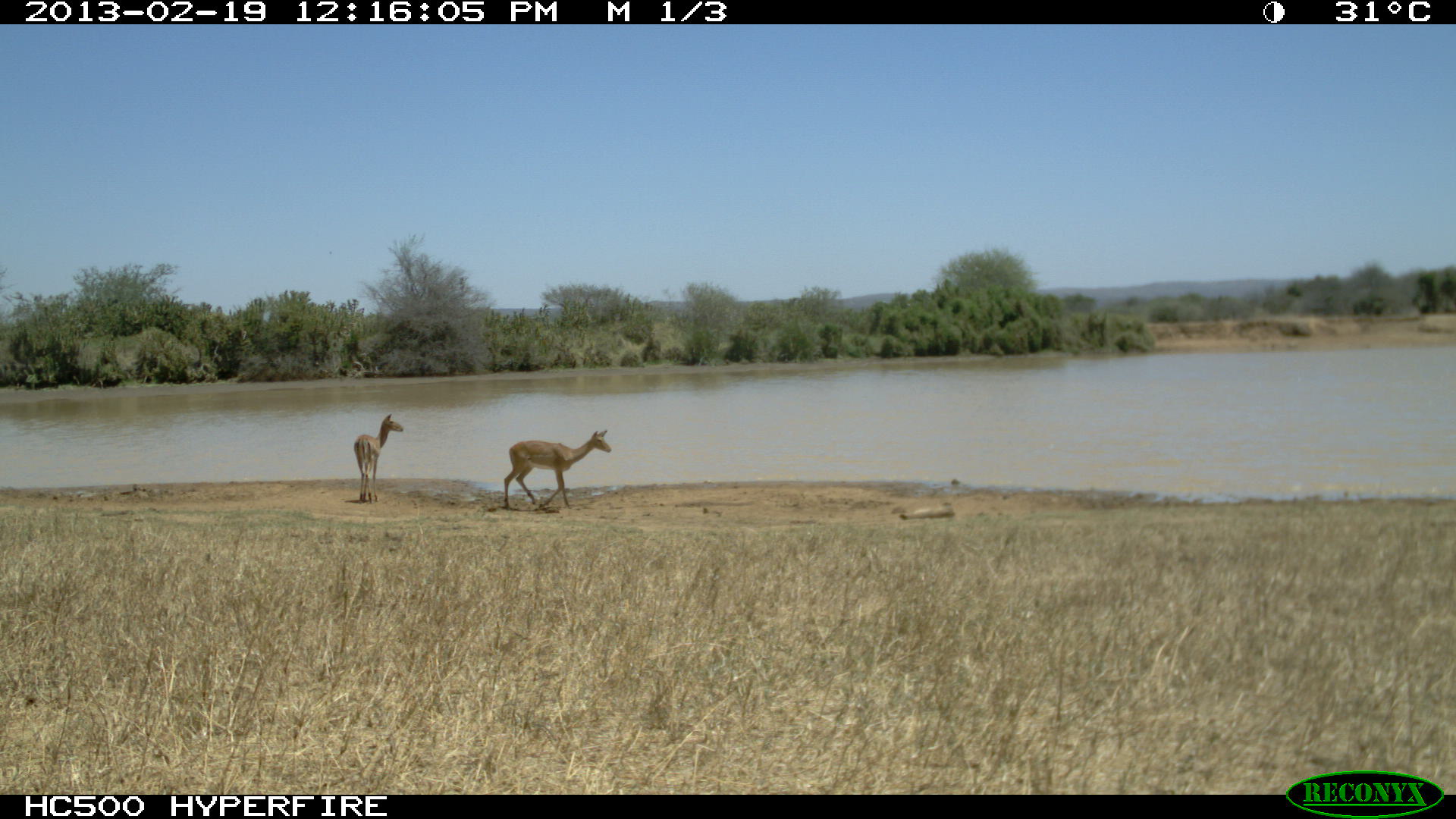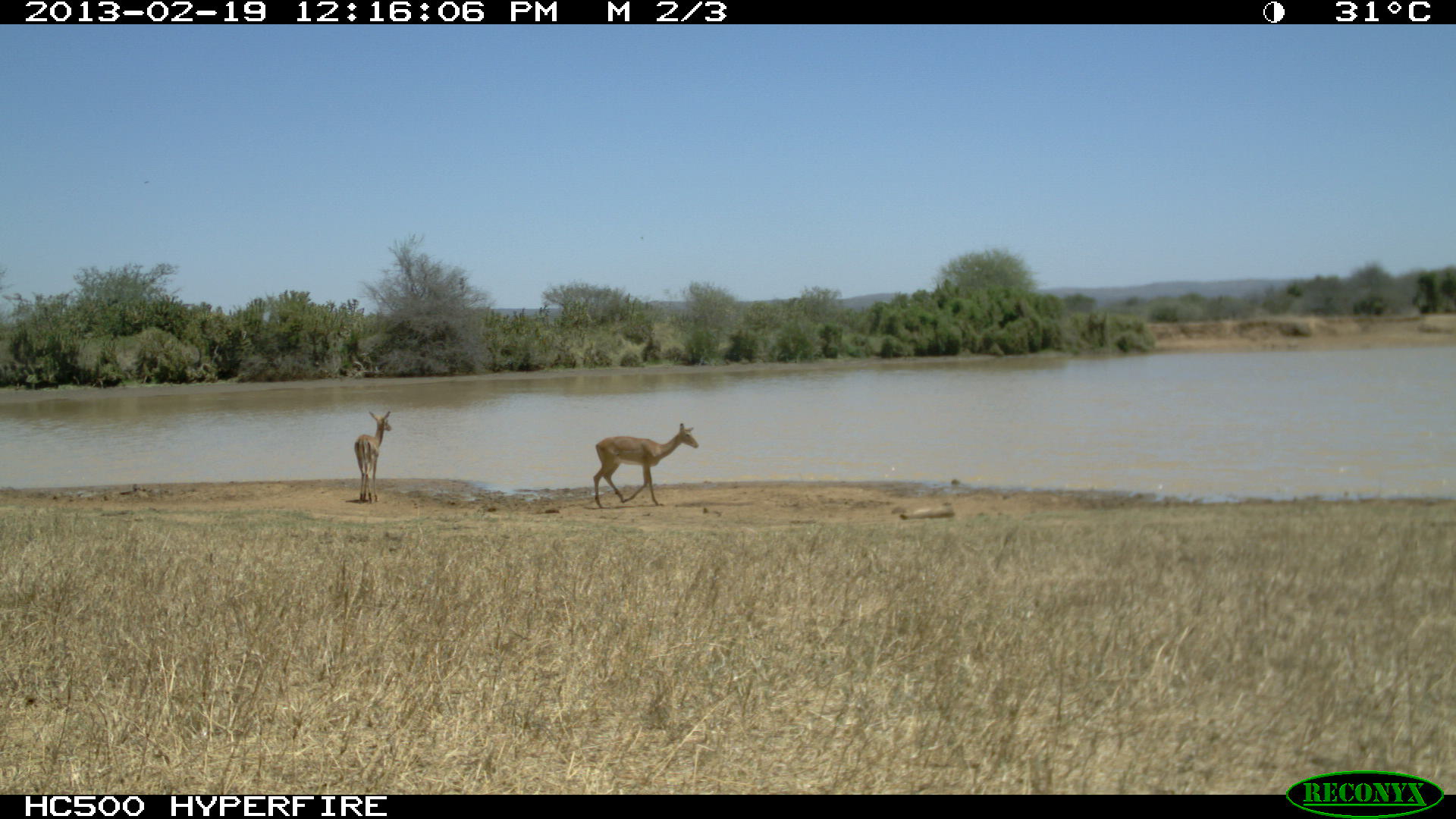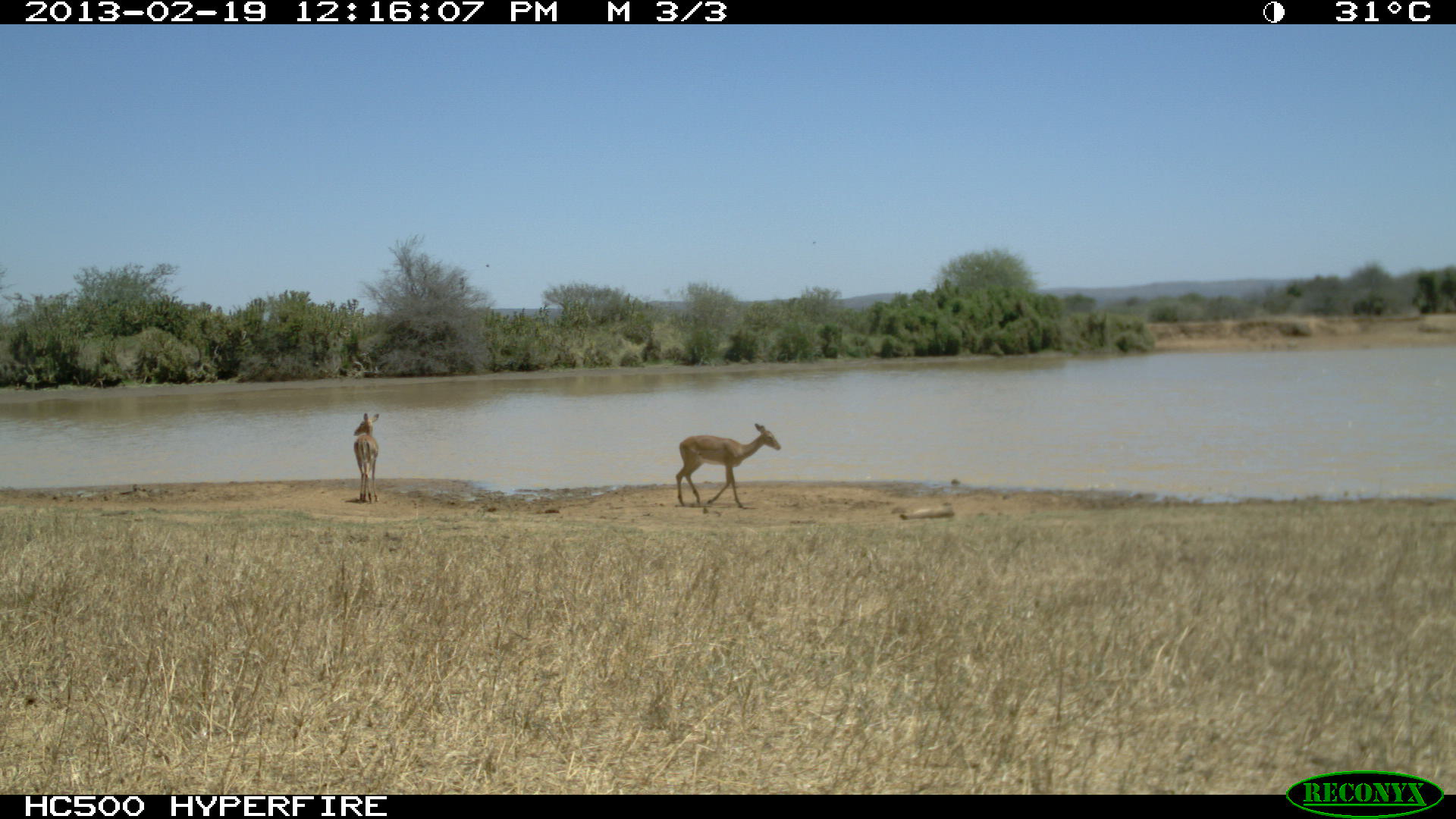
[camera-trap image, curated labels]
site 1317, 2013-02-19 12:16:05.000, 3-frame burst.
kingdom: Animalia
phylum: Chordata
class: Mammalia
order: Artiodactyla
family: Bovidae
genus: Aepyceros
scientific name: Aepyceros melampus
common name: impala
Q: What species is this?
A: Aepyceros melampus (impala).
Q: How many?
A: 2.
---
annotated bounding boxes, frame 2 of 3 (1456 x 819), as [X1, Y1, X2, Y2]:
aepyceros melampus: [592, 422, 699, 509]; [353, 410, 392, 504]